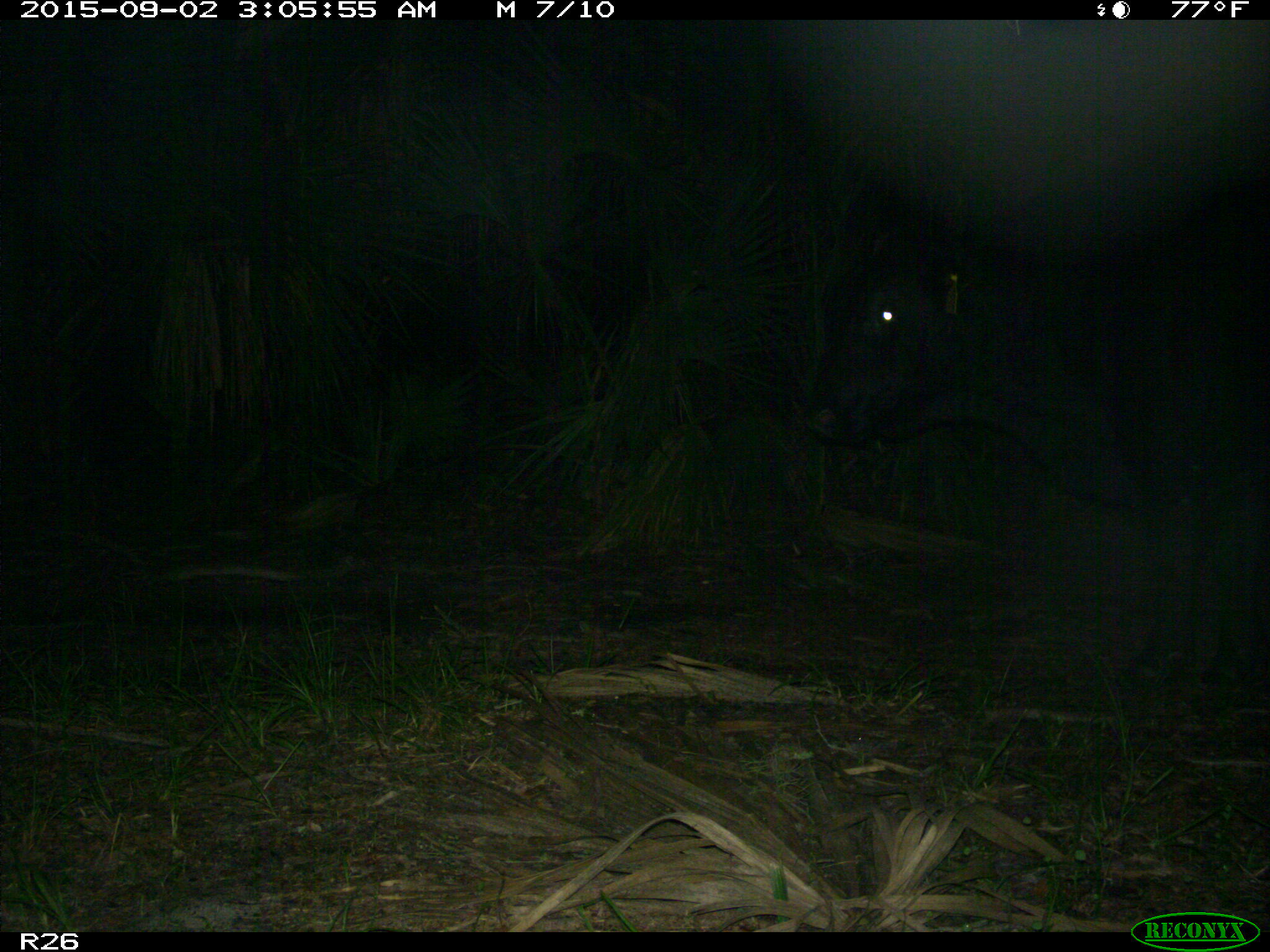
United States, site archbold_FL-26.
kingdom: Animalia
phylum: Chordata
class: Mammalia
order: Artiodactyla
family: Bovidae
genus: Bos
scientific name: Bos taurus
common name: domestic cow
Bos taurus (domestic cow).